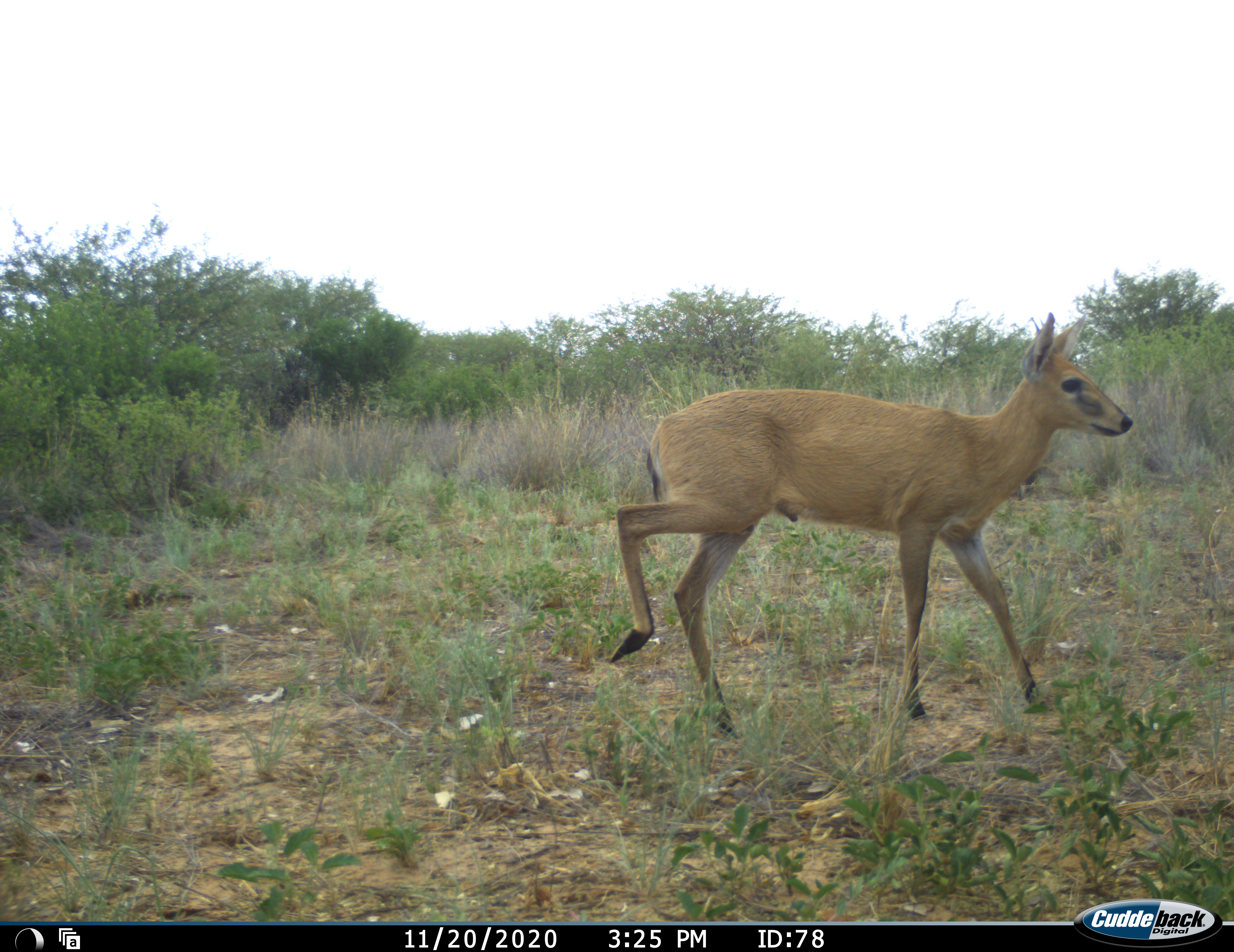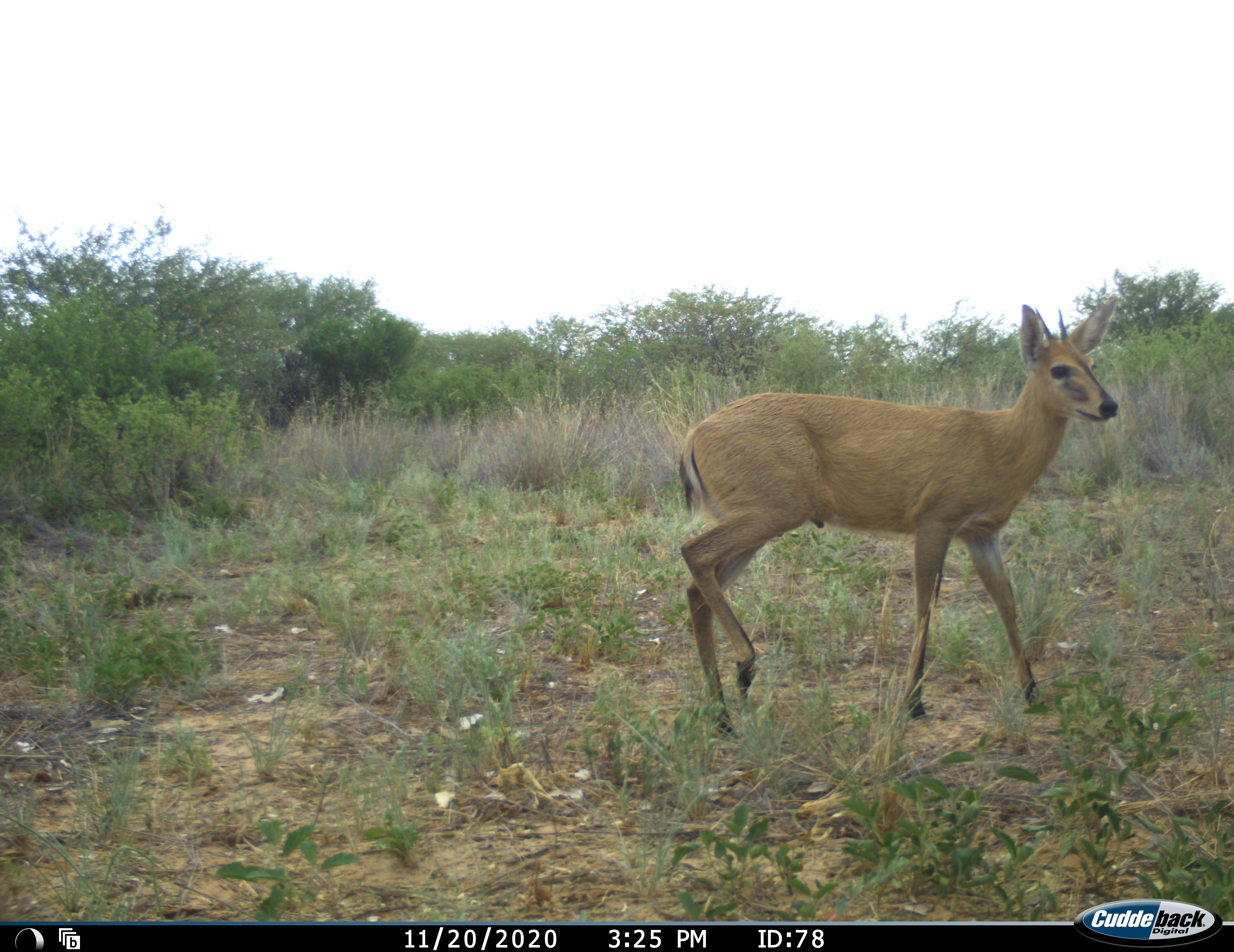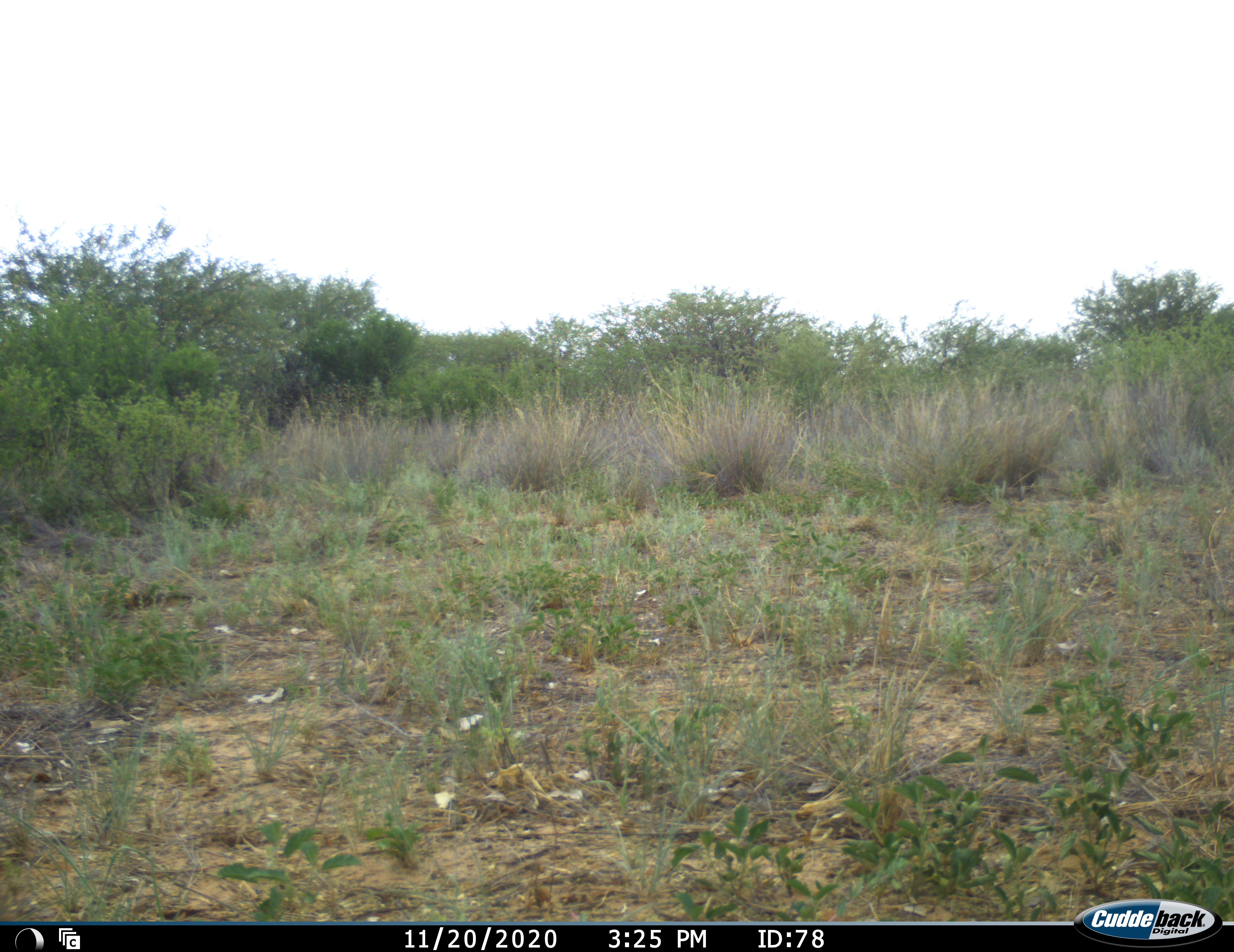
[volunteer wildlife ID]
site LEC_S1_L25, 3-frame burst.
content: unidentified animal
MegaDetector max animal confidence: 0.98